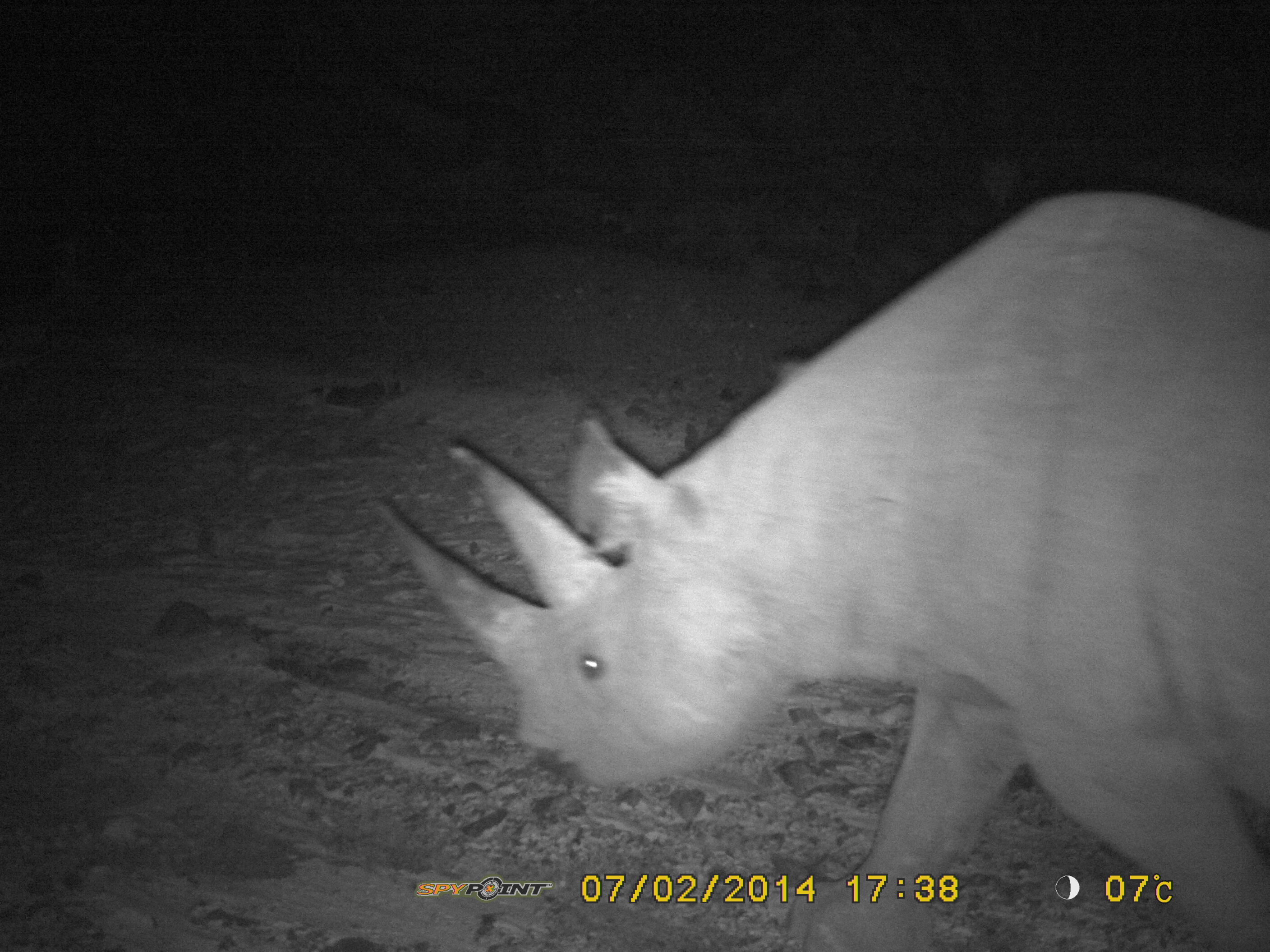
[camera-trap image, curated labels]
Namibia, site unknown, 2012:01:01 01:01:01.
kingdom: Animalia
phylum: Chordata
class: Mammalia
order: Perissodactyla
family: Rhinocerotidae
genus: Diceros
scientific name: Diceros bicornis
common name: black rhinoceros